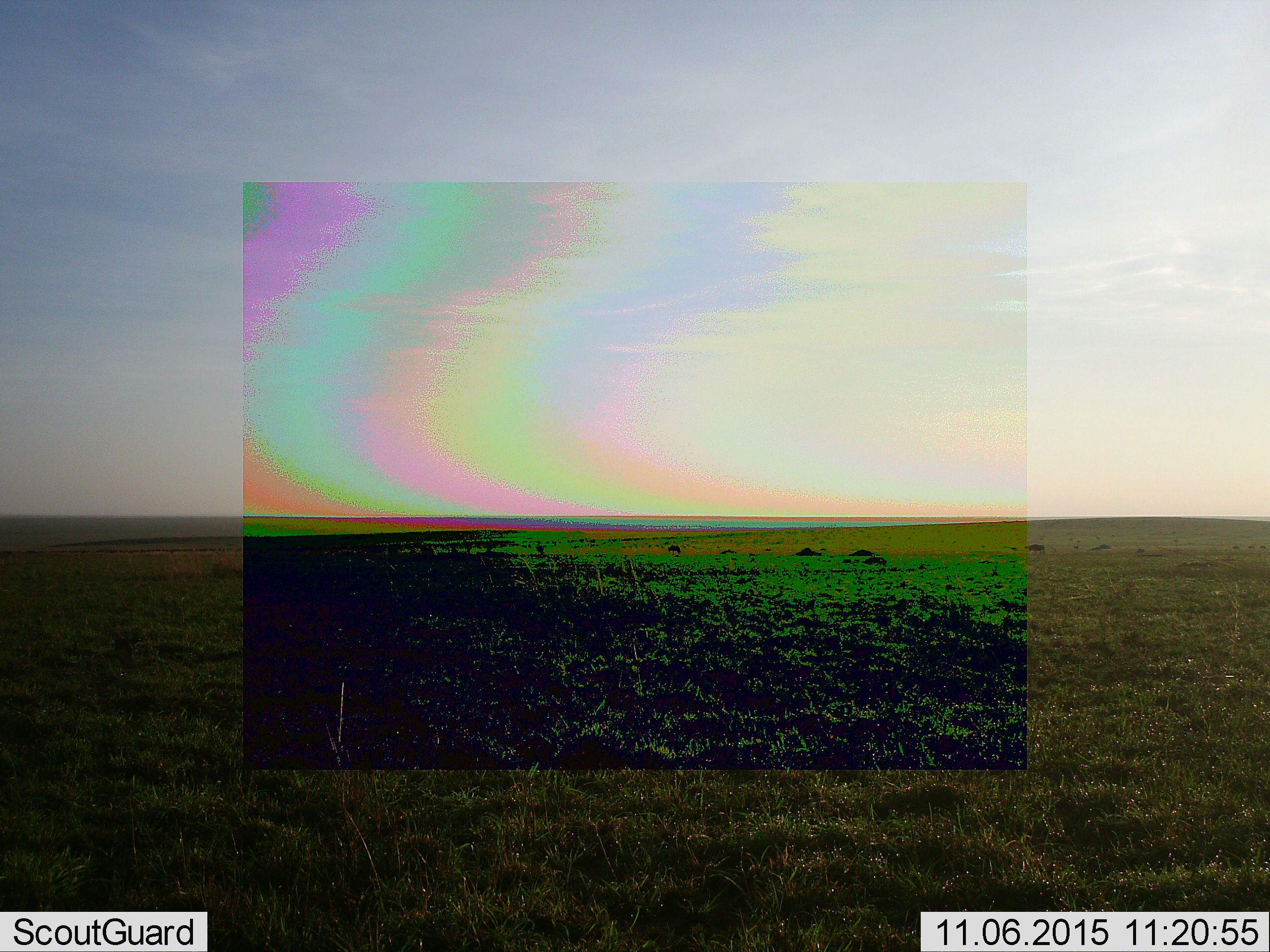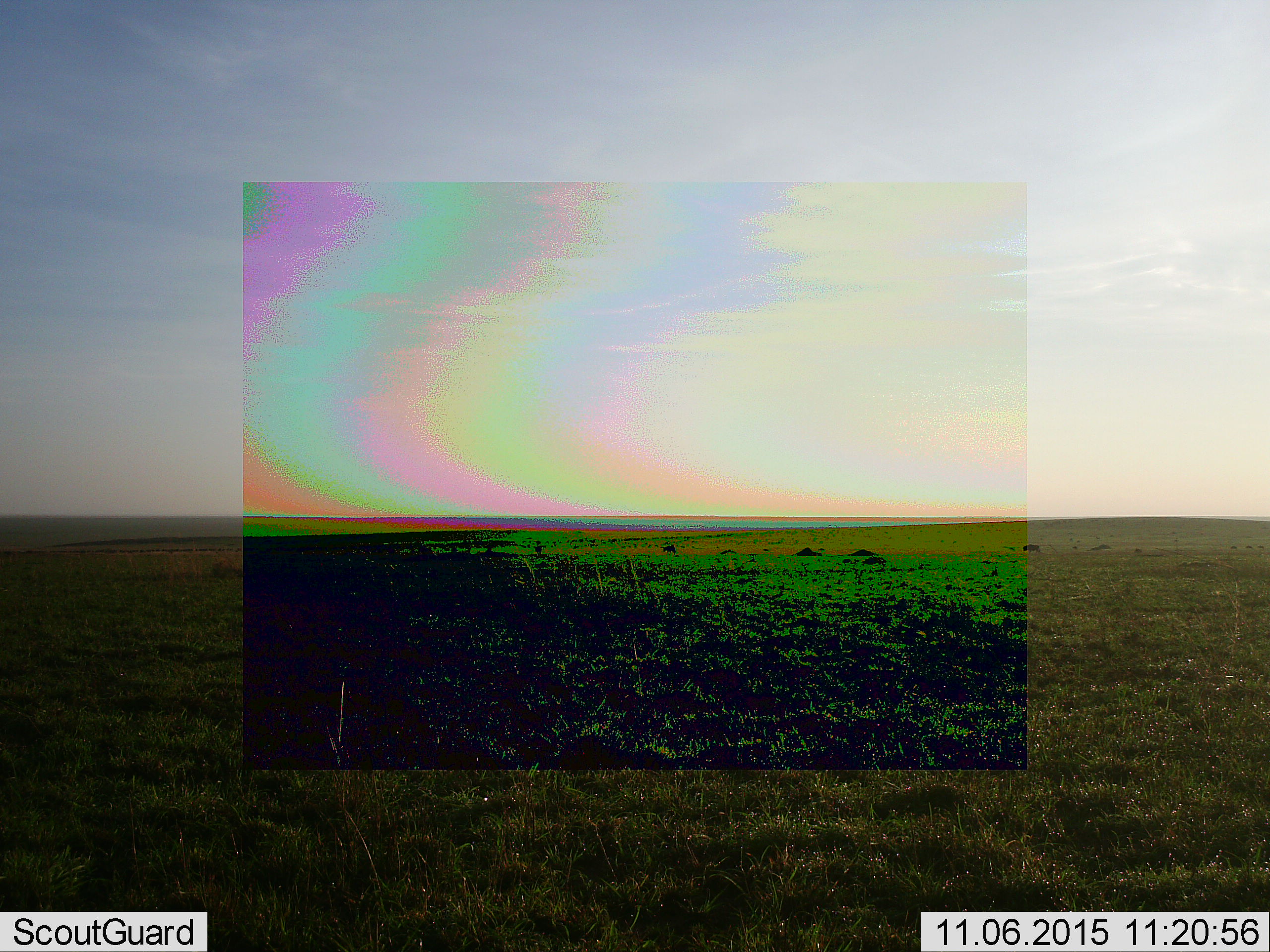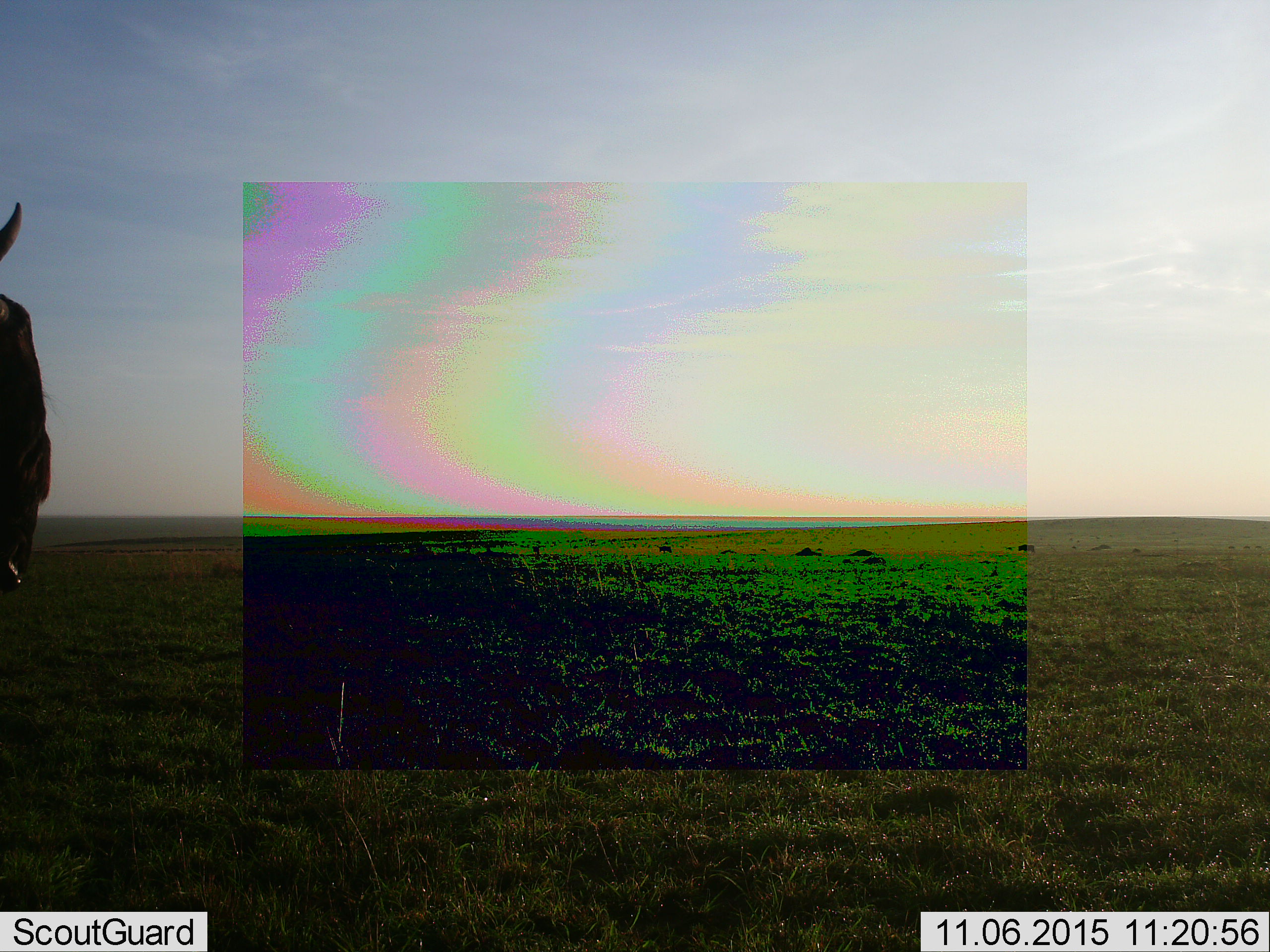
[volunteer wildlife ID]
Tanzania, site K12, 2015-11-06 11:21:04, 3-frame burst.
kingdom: Animalia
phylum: Chordata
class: Mammalia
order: Artiodactyla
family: Bovidae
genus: Connochaetes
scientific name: Connochaetes taurinus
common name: blue wildebeest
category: wildebeest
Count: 5.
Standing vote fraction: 12%.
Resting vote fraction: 0%.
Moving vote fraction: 88%.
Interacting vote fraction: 0%.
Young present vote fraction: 0%.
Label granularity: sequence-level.